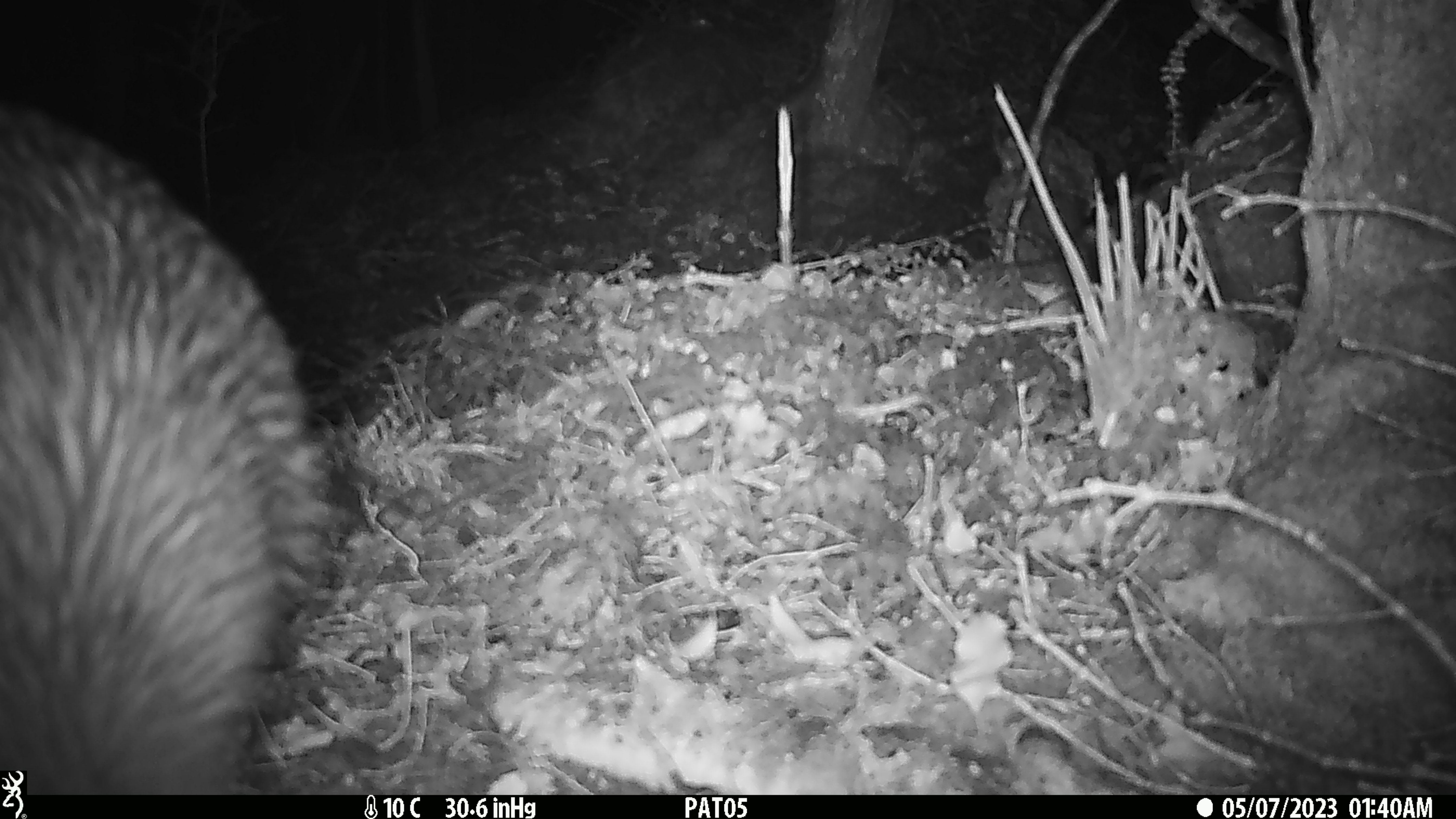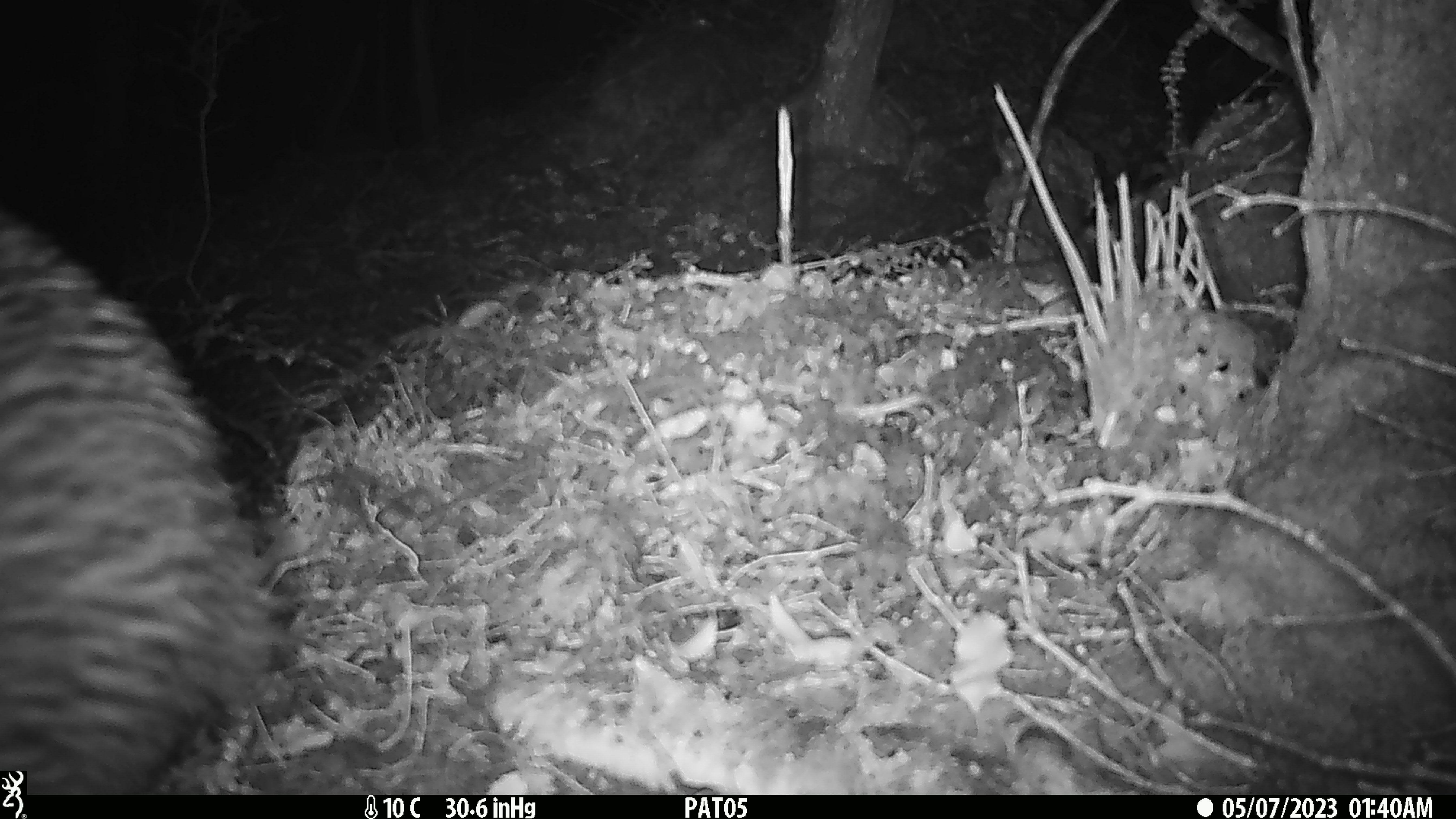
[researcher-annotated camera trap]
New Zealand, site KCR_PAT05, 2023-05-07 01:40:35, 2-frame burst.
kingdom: Animalia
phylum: Chordata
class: Aves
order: Apterygiformes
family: Apterygidae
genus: Apteryx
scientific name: Apteryx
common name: kiwi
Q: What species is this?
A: Kiwi (Apteryx).